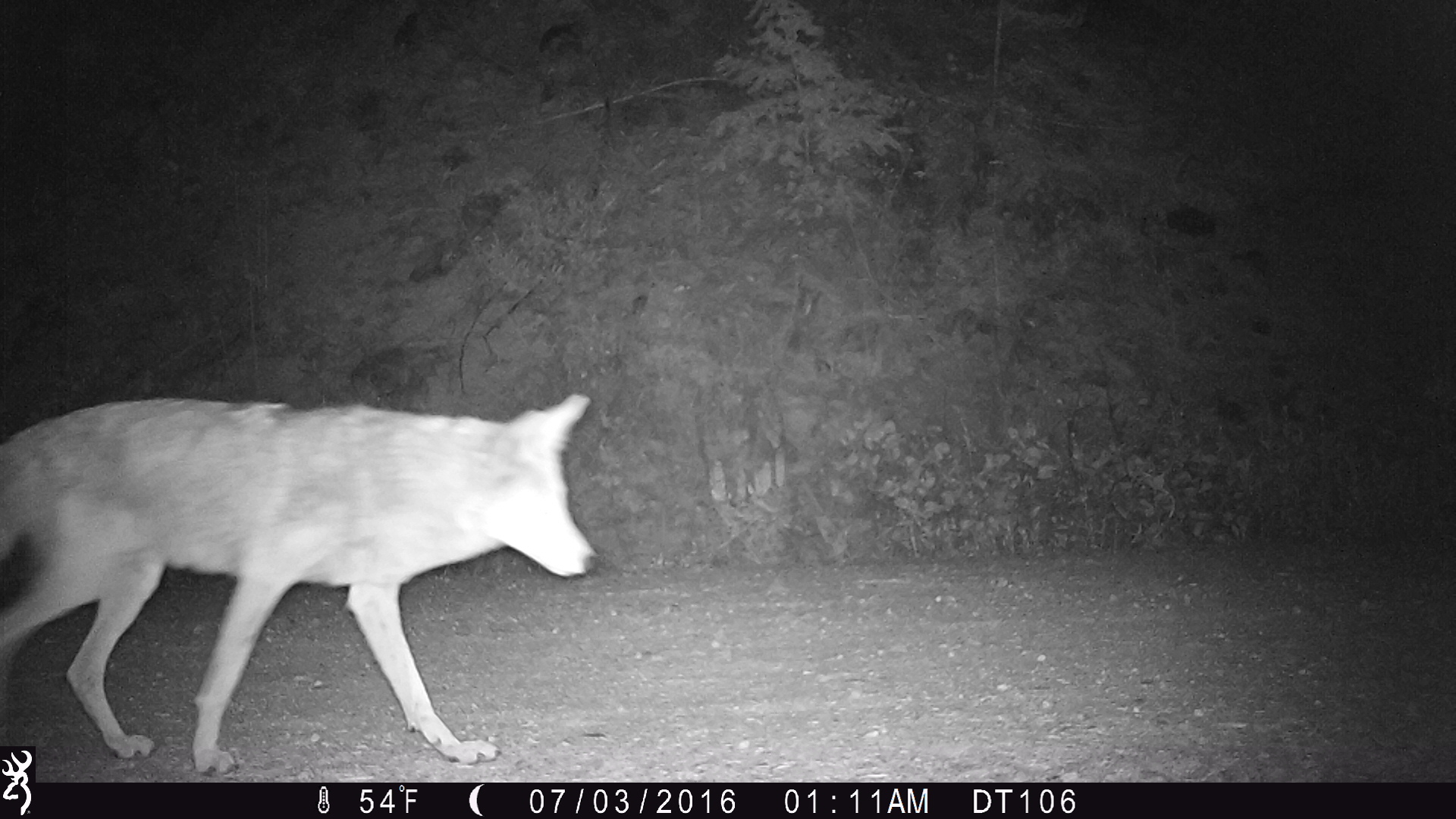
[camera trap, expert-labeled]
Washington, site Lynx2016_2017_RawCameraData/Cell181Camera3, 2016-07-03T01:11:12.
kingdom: Animalia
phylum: Chordata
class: Mammalia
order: Carnivora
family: Canidae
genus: Canis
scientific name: Canis latrans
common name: coyote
Canis latrans (coyote). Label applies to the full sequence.